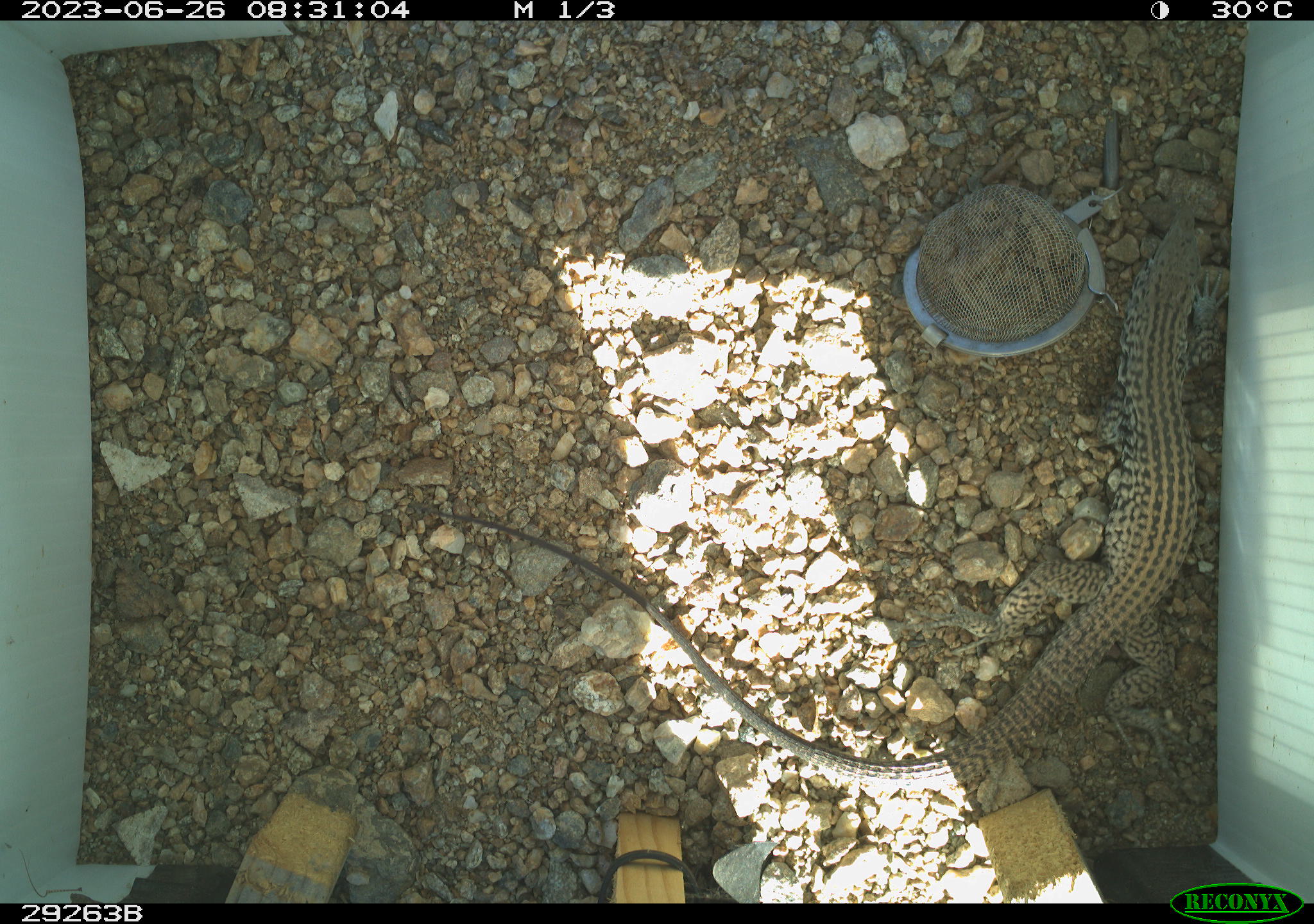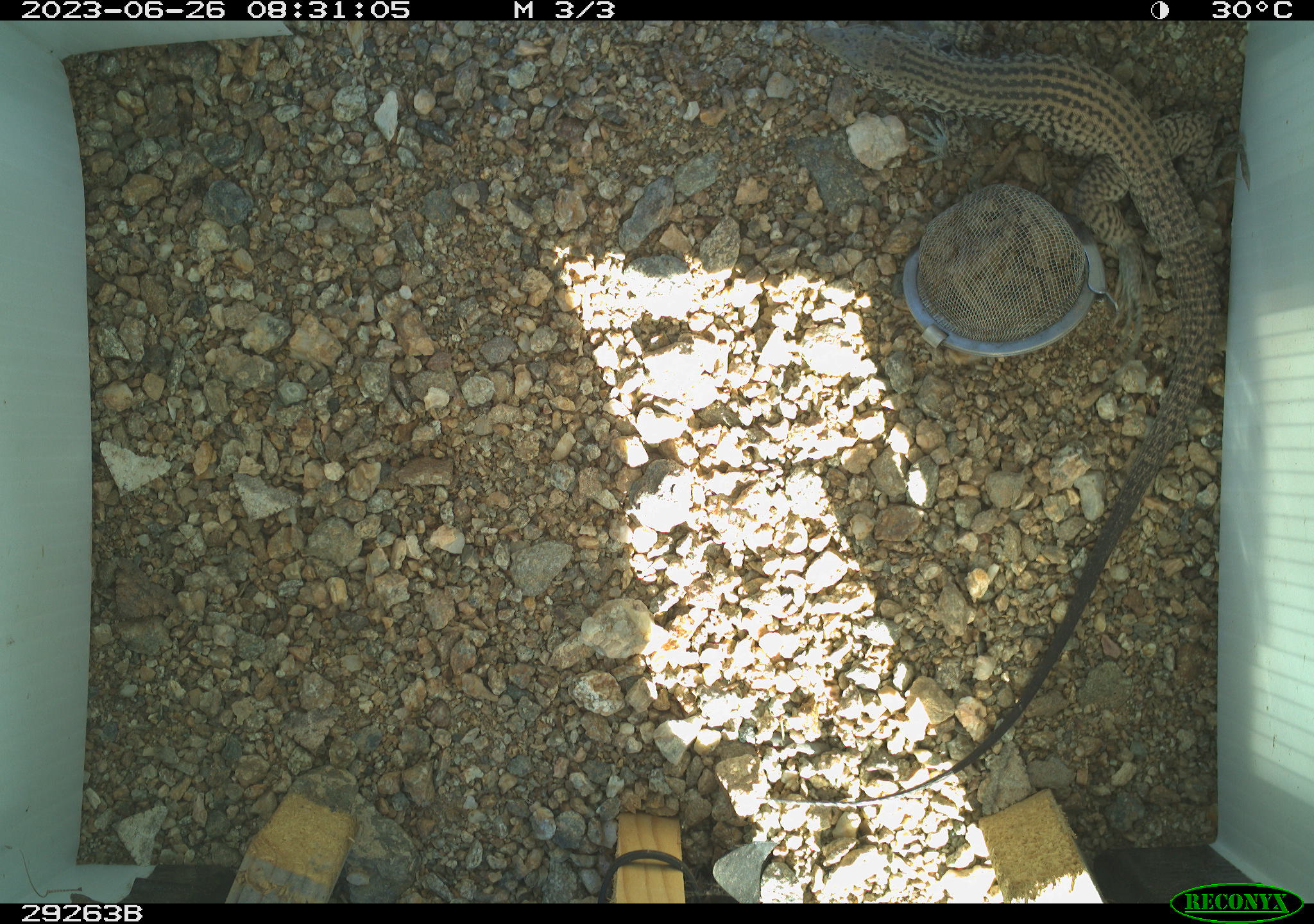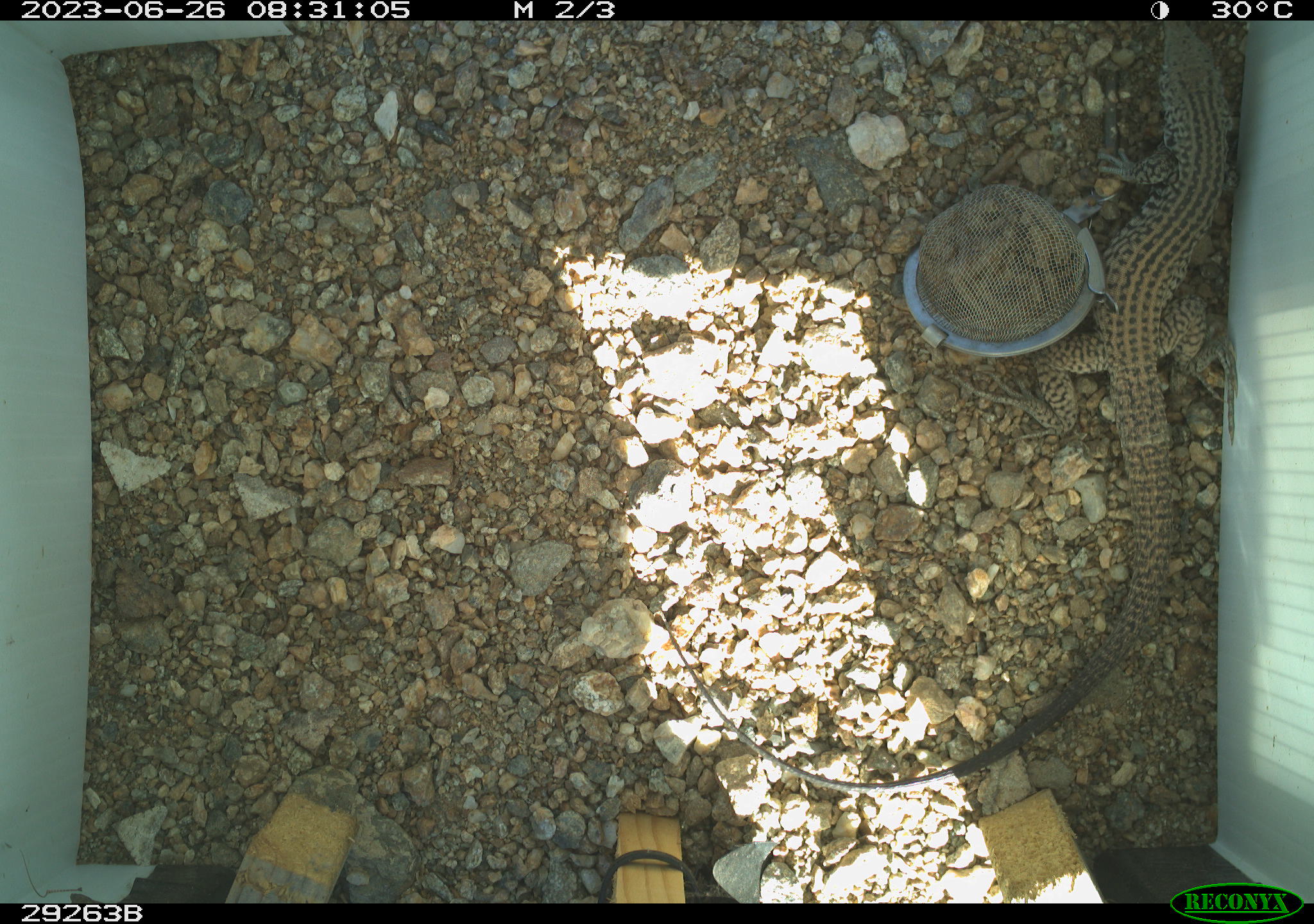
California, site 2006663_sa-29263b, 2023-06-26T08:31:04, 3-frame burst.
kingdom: Animalia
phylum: Chordata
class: Reptilia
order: Squamata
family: Teiidae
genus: Aspidoscelis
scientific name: Aspidoscelis tigris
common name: western whiptail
Western whiptail (Aspidoscelis tigris).